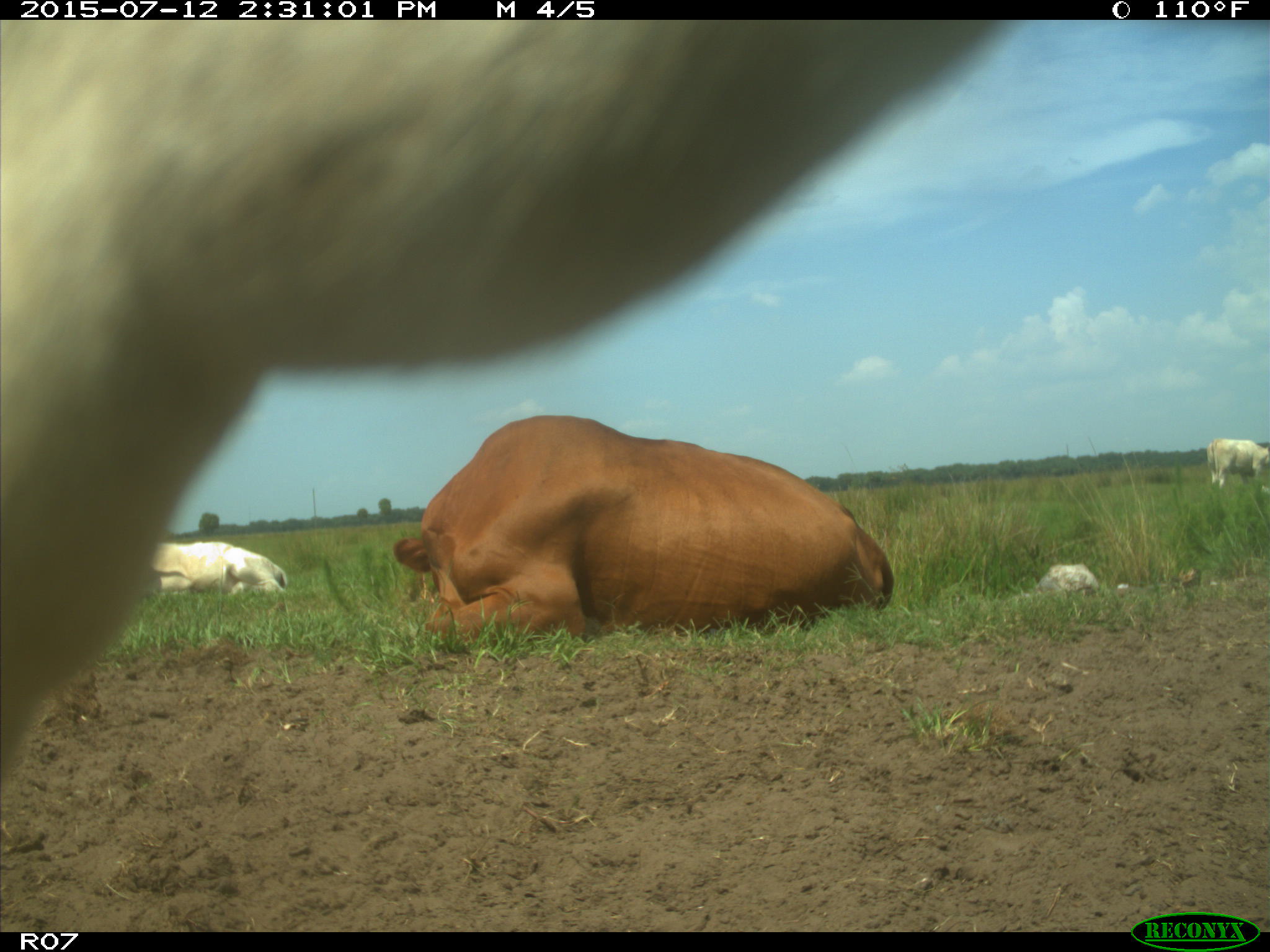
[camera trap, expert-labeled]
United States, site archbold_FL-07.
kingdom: Animalia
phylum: Chordata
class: Mammalia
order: Artiodactyla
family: Bovidae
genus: Bos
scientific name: Bos taurus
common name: domestic cow